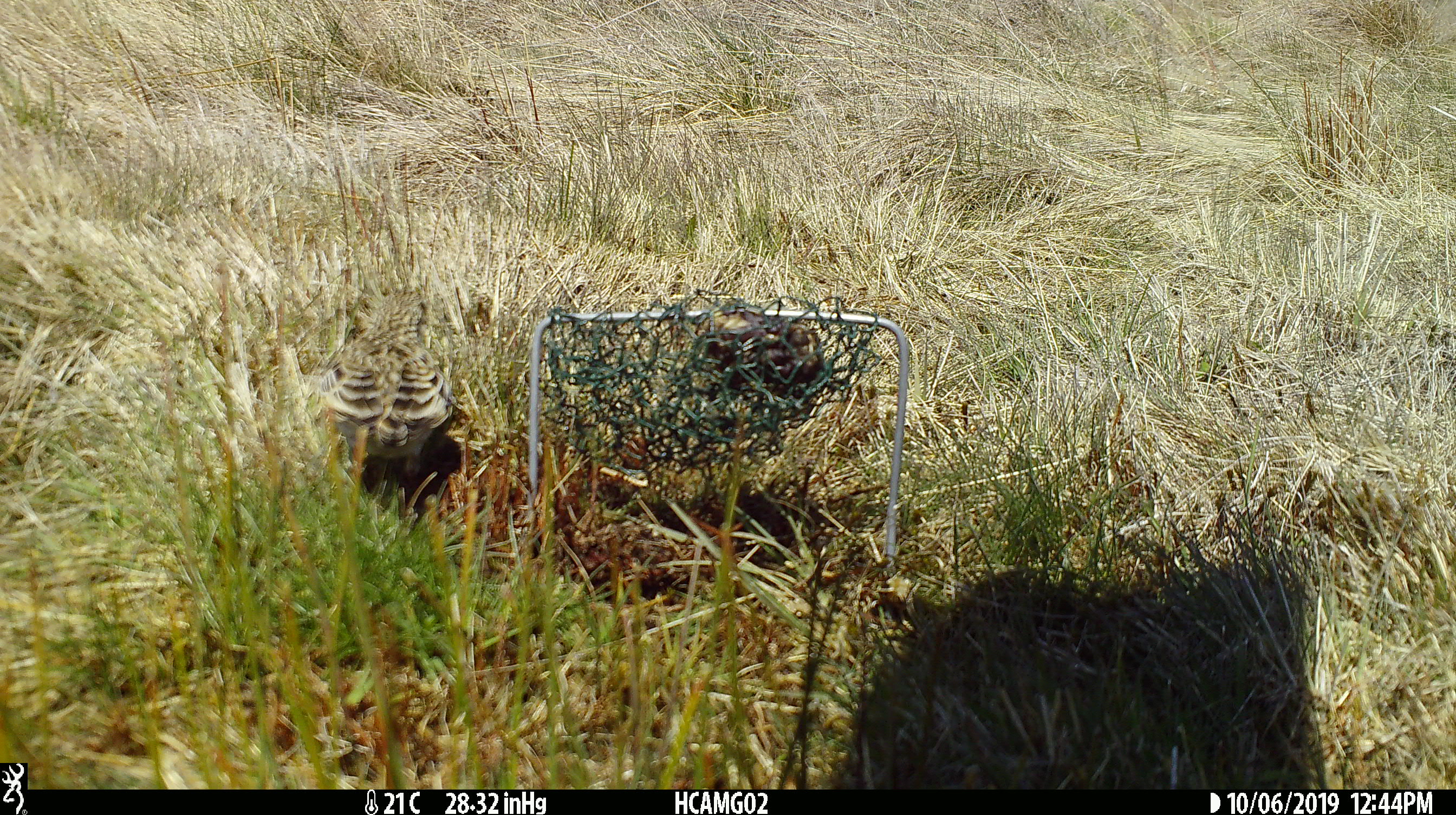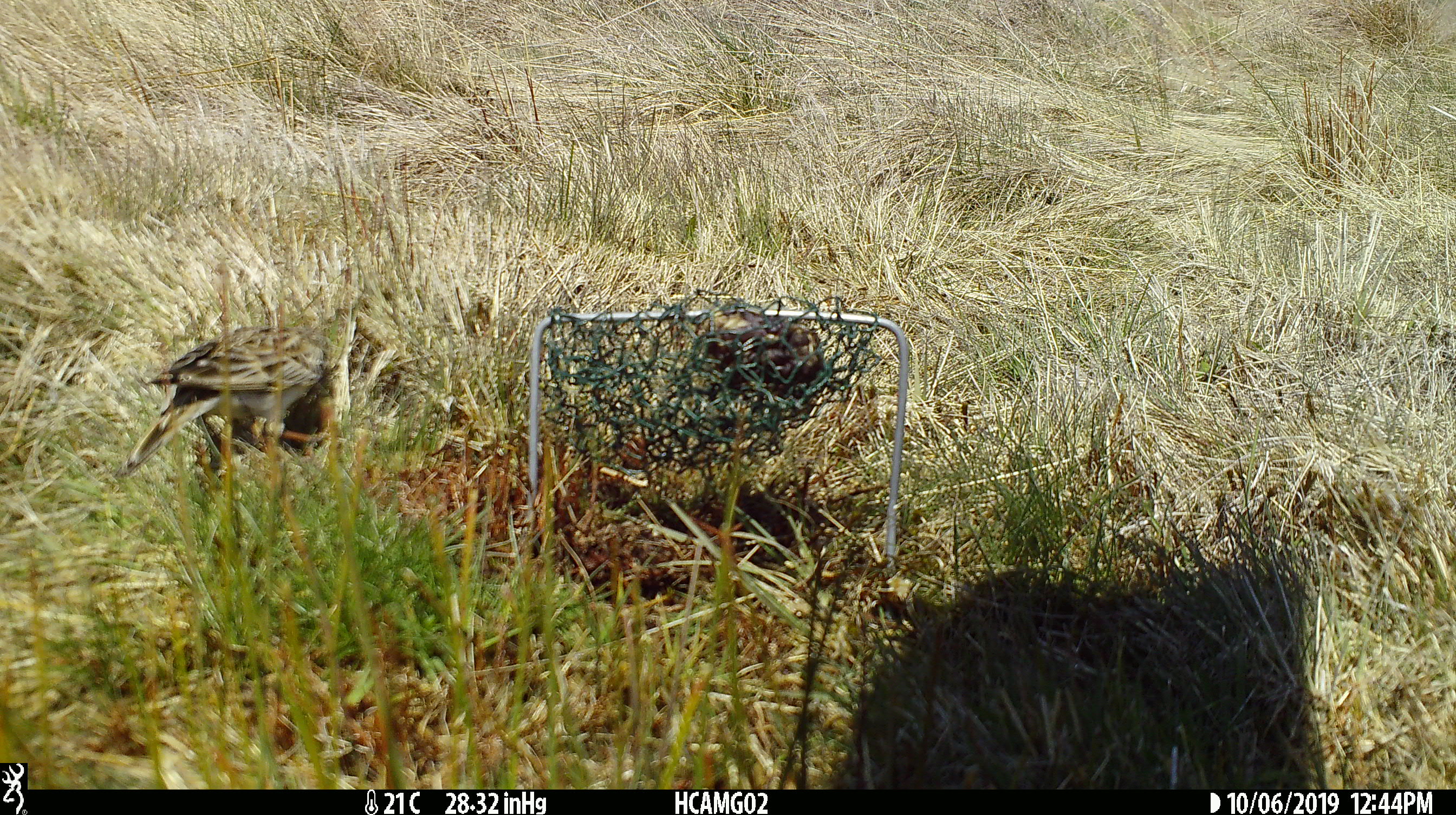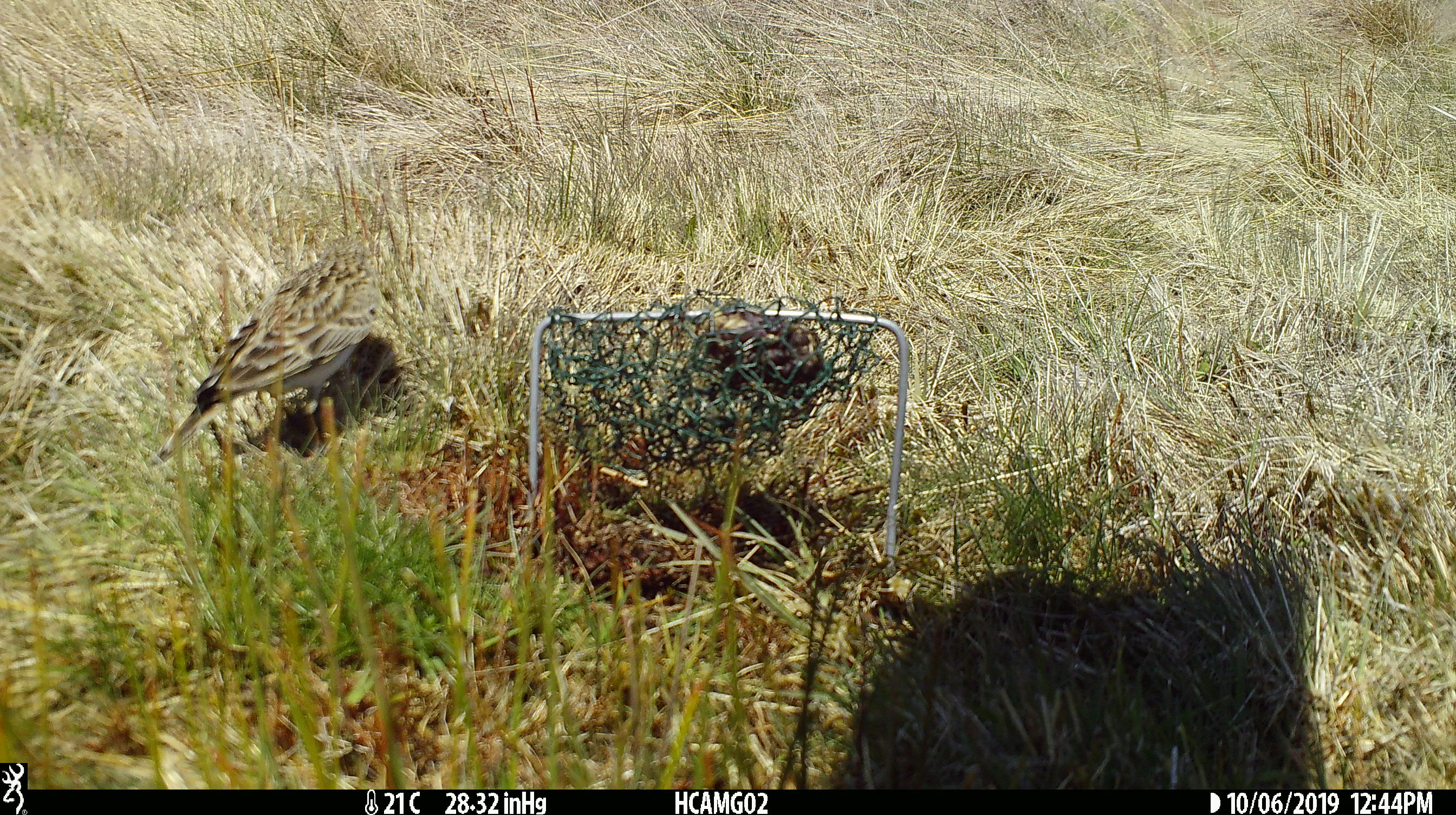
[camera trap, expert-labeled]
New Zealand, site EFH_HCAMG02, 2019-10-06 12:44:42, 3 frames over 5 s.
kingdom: Animalia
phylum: Chordata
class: Aves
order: Passeriformes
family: Motacillidae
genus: Anthus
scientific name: Anthus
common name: pipit